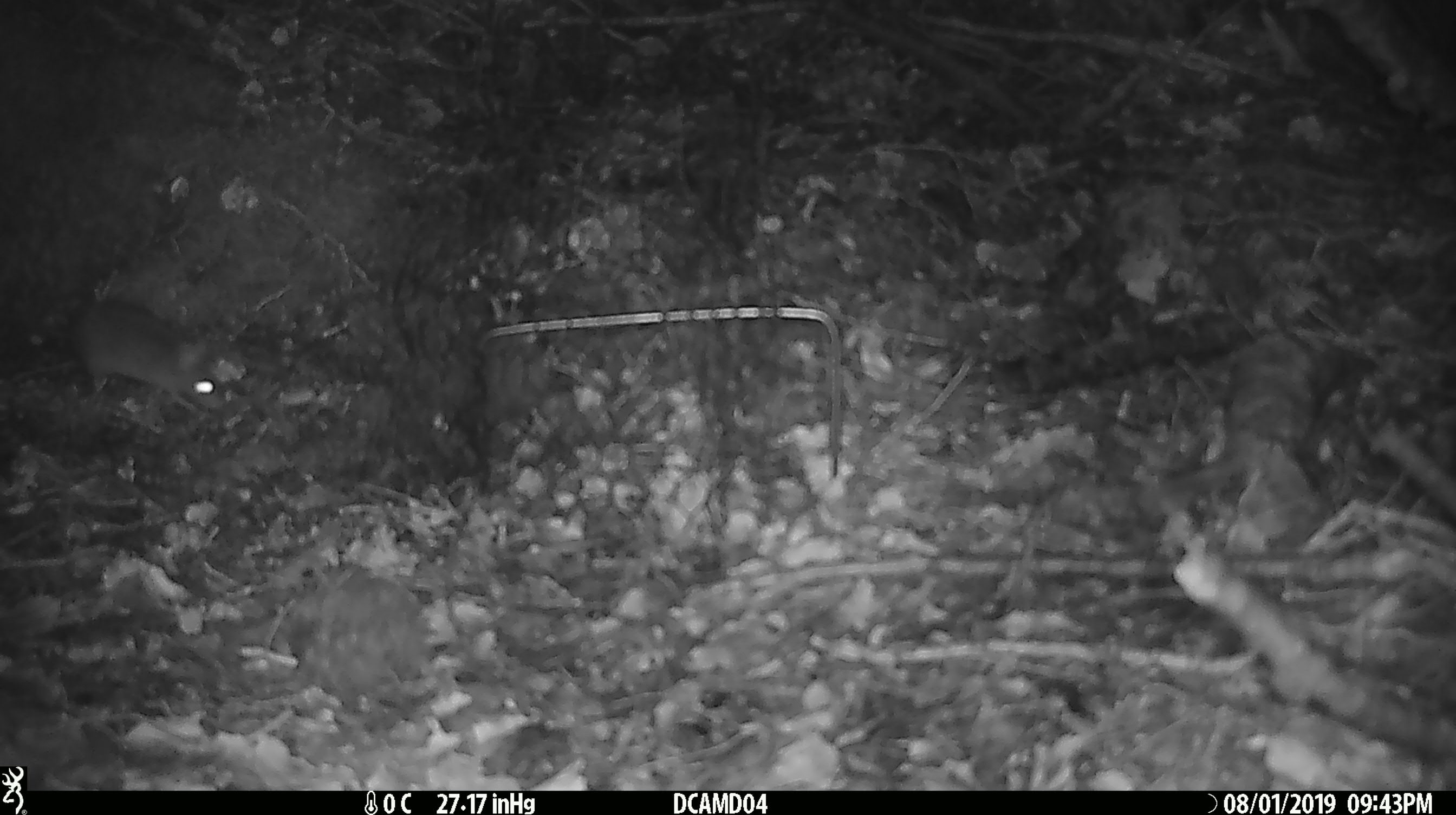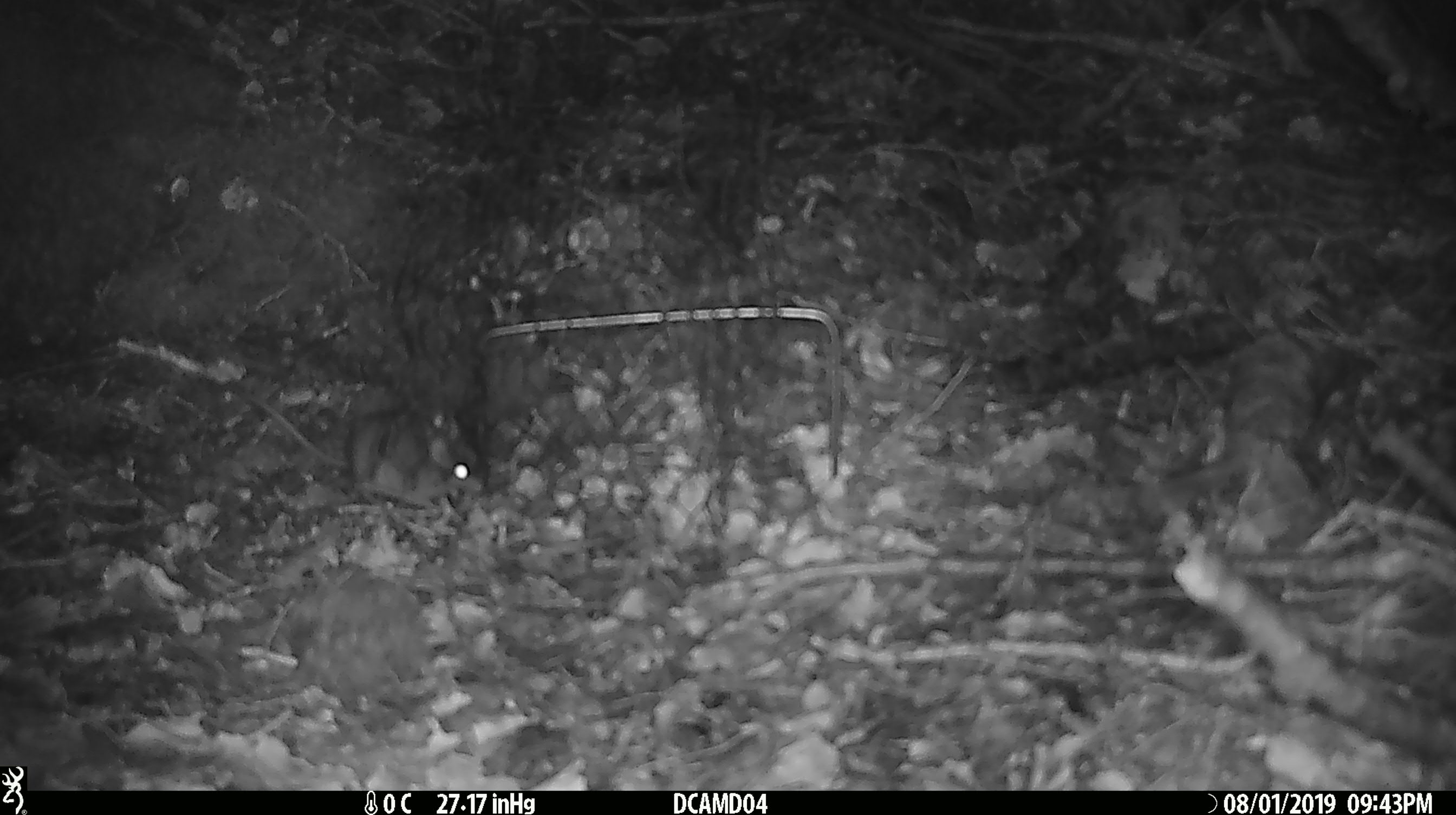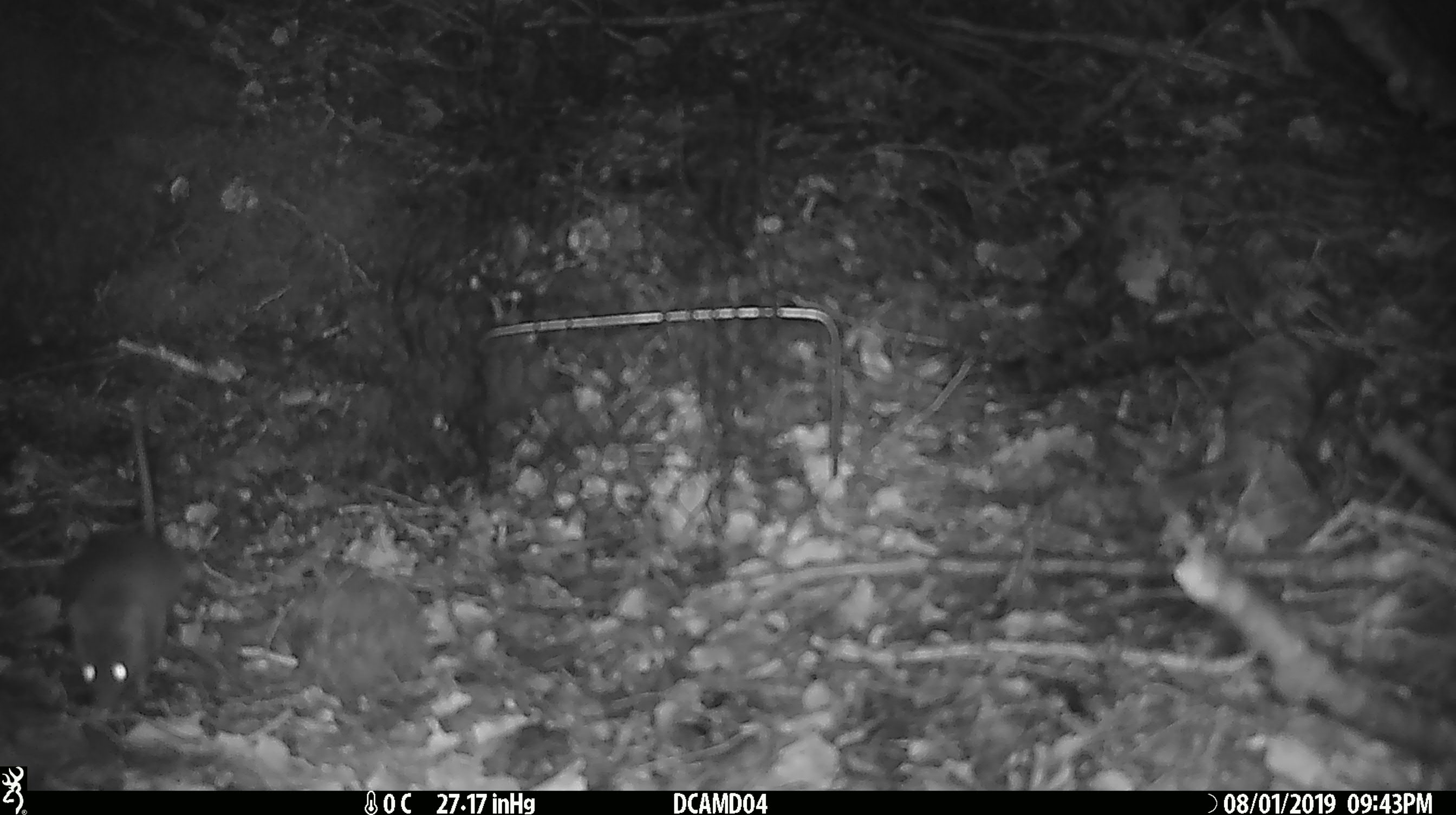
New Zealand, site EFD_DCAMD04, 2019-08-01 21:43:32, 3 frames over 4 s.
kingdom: Animalia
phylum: Chordata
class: Mammalia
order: Rodentia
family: Muridae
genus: Mus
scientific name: Mus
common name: mouse